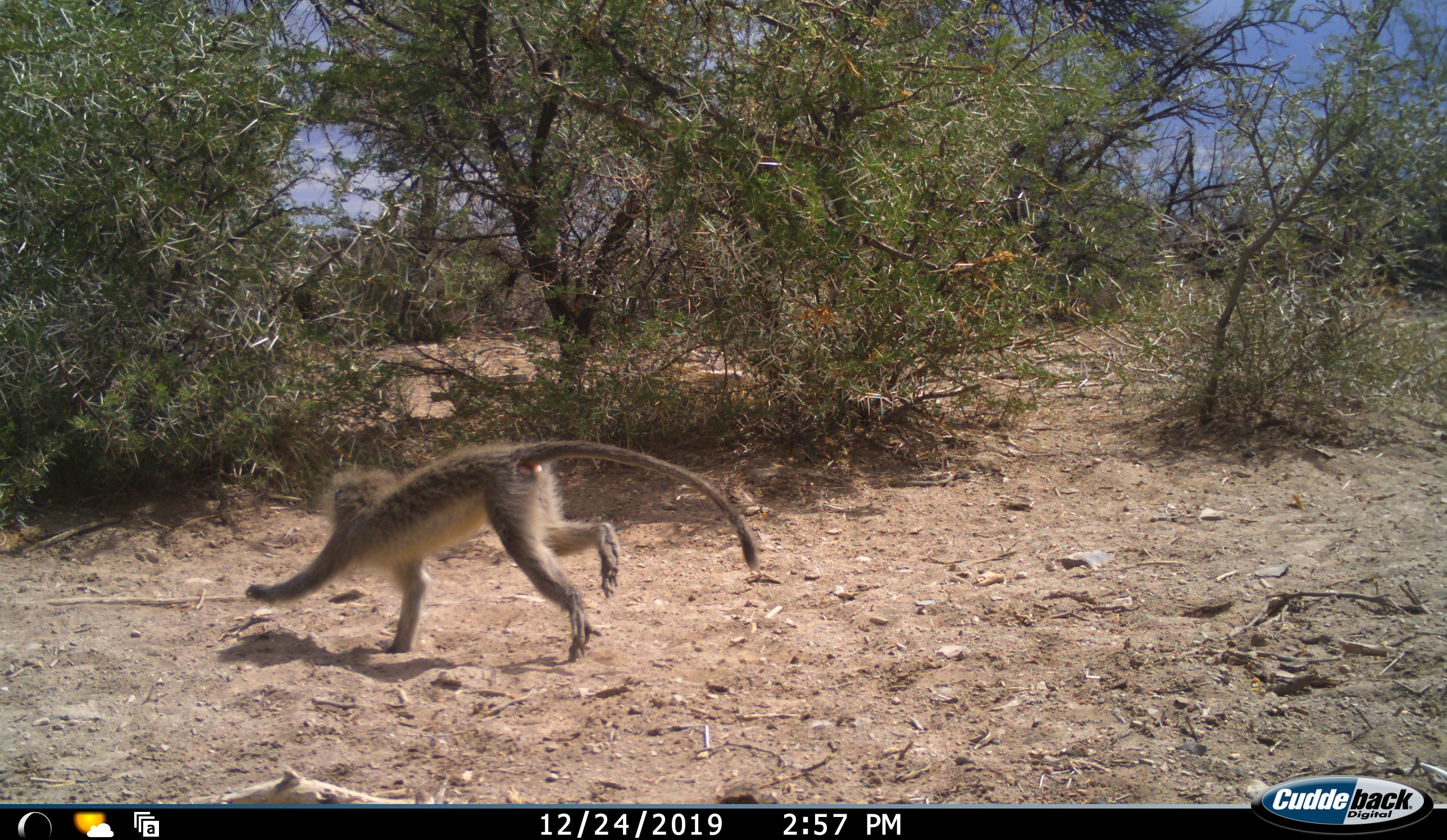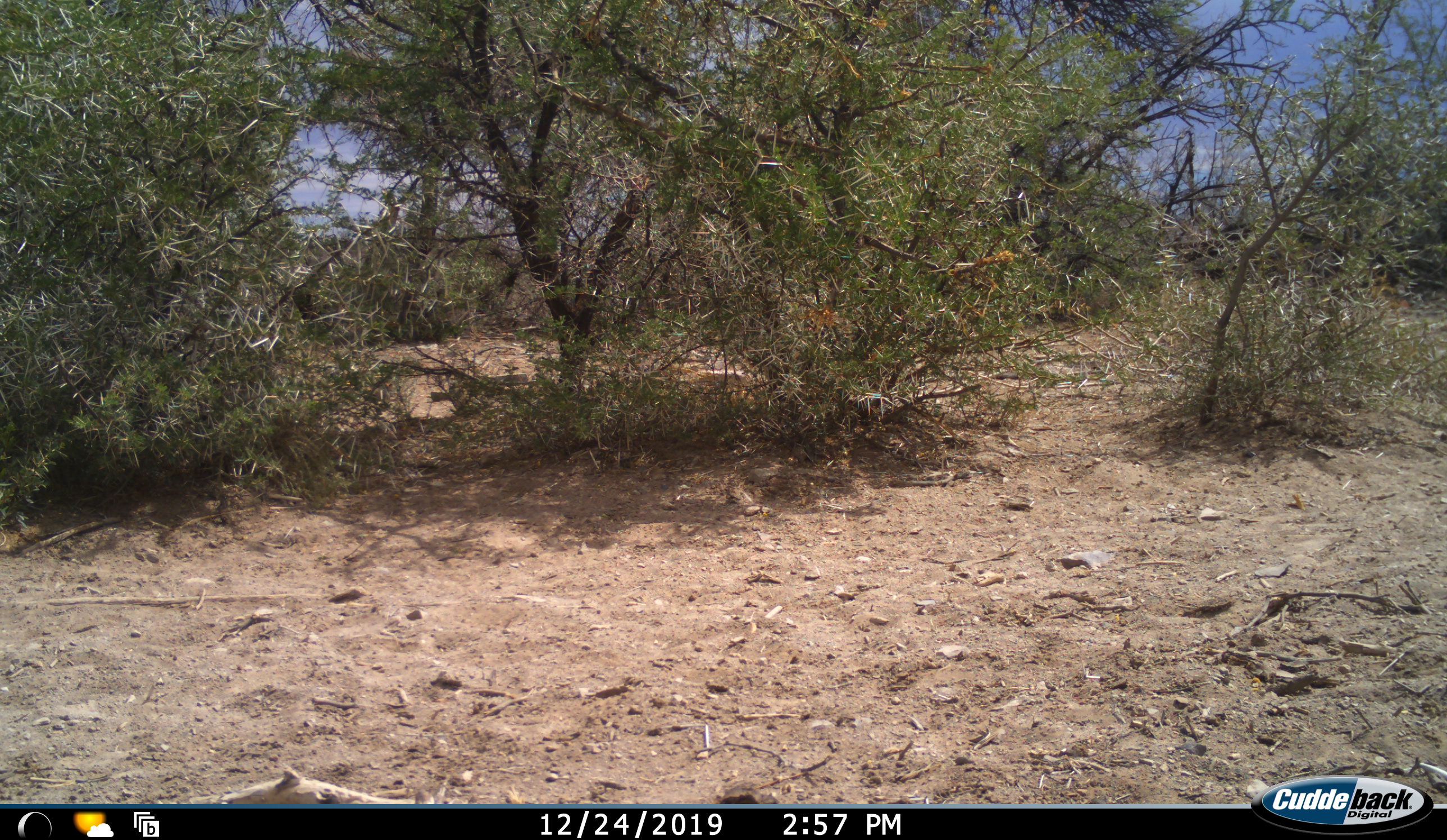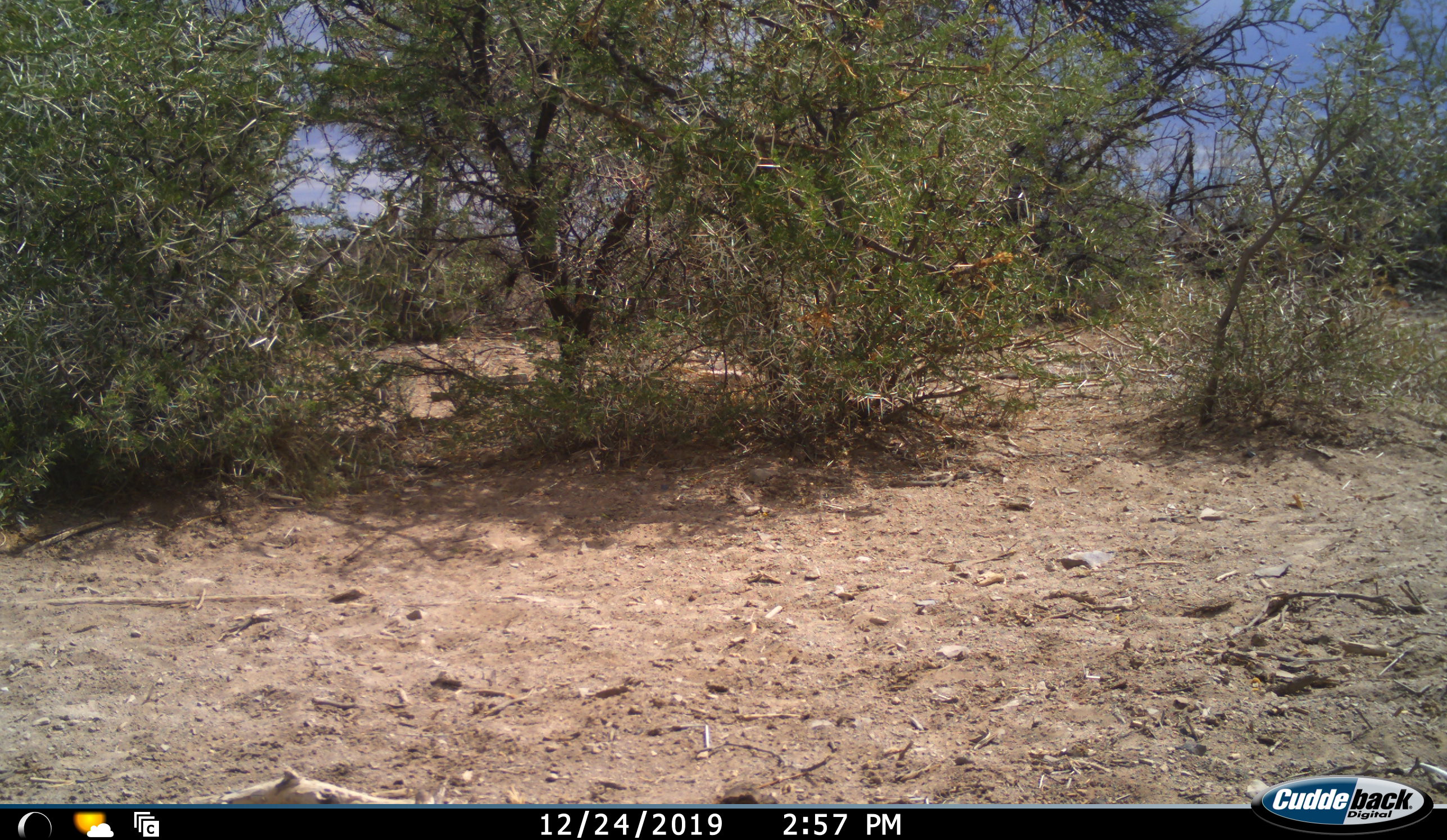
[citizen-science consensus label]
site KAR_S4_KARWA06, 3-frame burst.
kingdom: Animalia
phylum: Chordata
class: Mammalia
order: Primates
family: Cercopithecidae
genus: Chlorocebus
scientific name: Chlorocebus pygerythrus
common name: vervet monkey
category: monkeyvervet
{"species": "monkeyvervet (vervet monkey) (Chlorocebus pygerythrus)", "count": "1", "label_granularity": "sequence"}